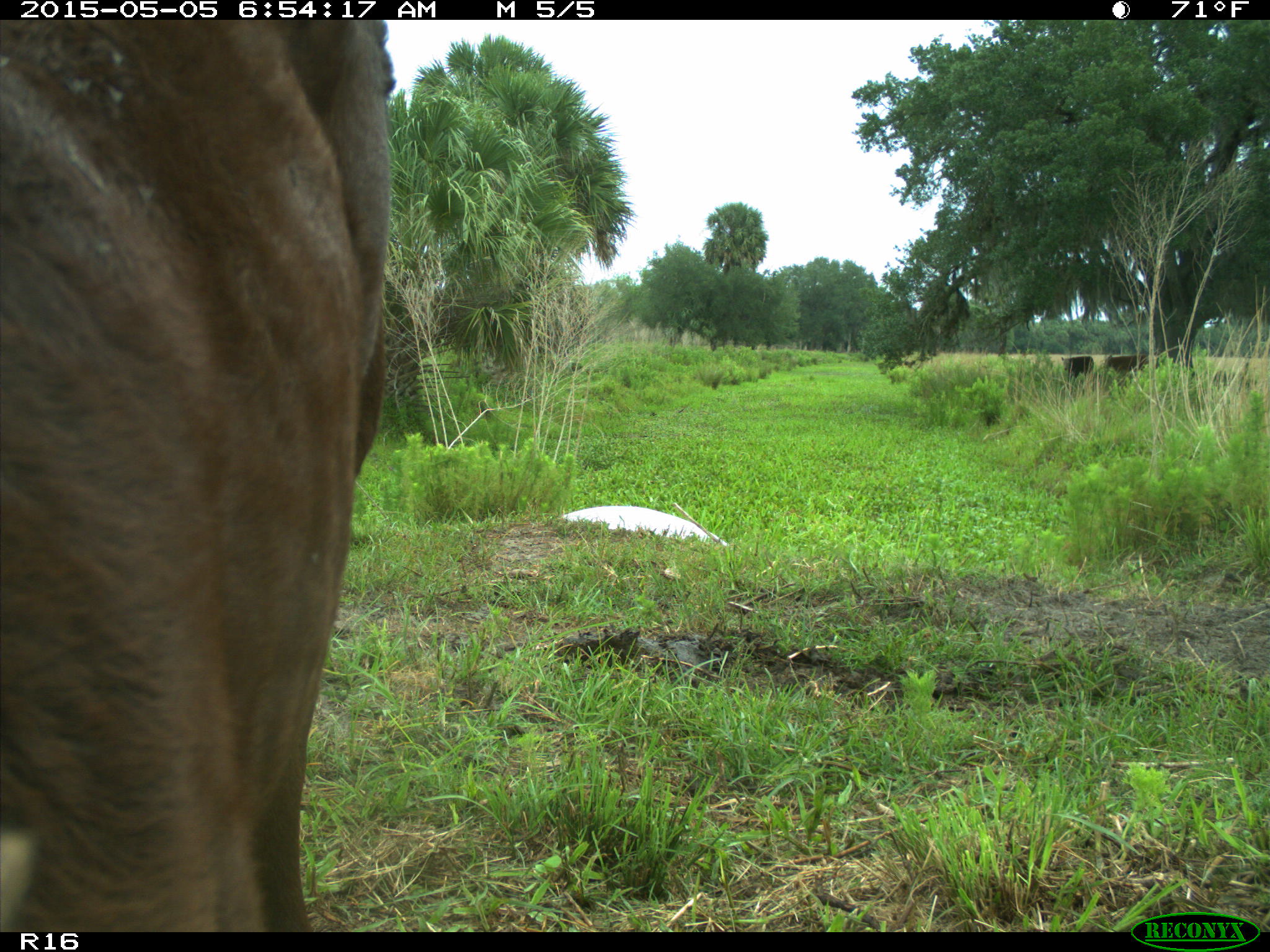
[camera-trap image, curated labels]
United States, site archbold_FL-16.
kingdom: Animalia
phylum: Chordata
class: Mammalia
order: Artiodactyla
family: Bovidae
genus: Bos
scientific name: Bos taurus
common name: domestic cow